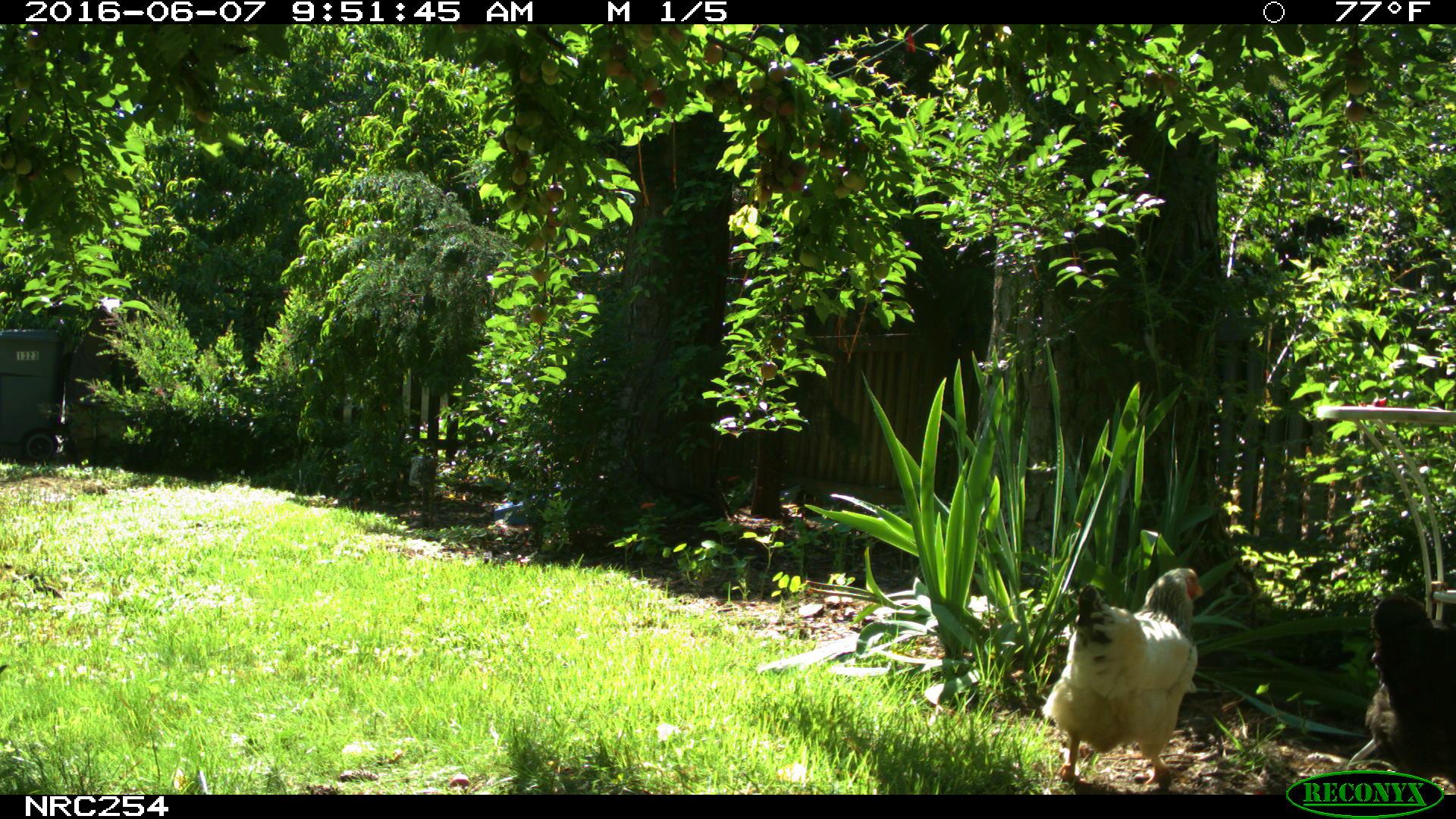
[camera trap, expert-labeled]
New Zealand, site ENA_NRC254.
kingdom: Animalia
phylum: Chordata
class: Aves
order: Galliformes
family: Phasianidae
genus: Gallus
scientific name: Gallus gallus domesticus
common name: chicken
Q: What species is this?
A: Chicken (Gallus gallus domesticus).